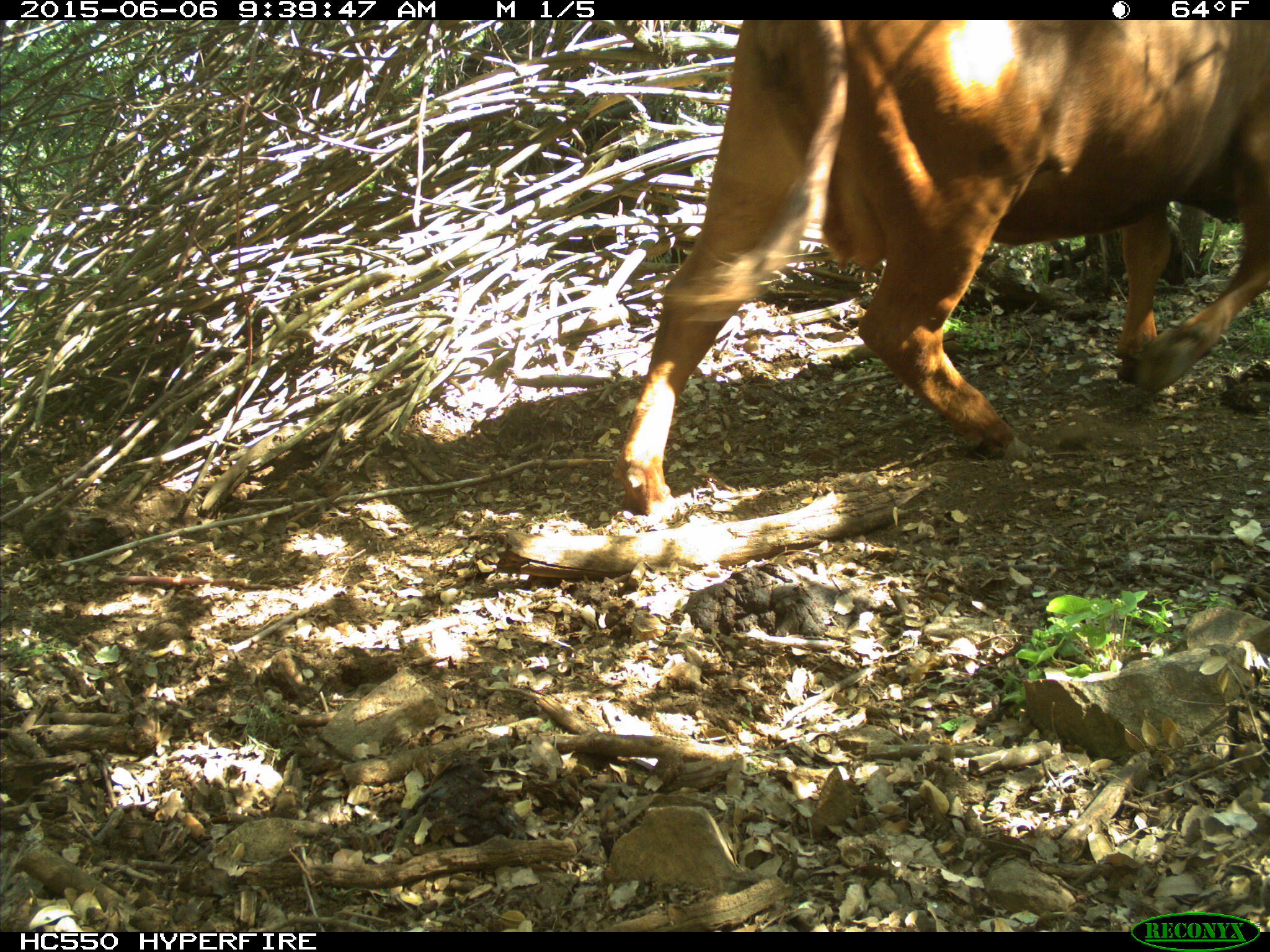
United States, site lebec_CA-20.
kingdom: Animalia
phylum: Chordata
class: Mammalia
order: Artiodactyla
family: Bovidae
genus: Bos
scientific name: Bos taurus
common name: domestic cow